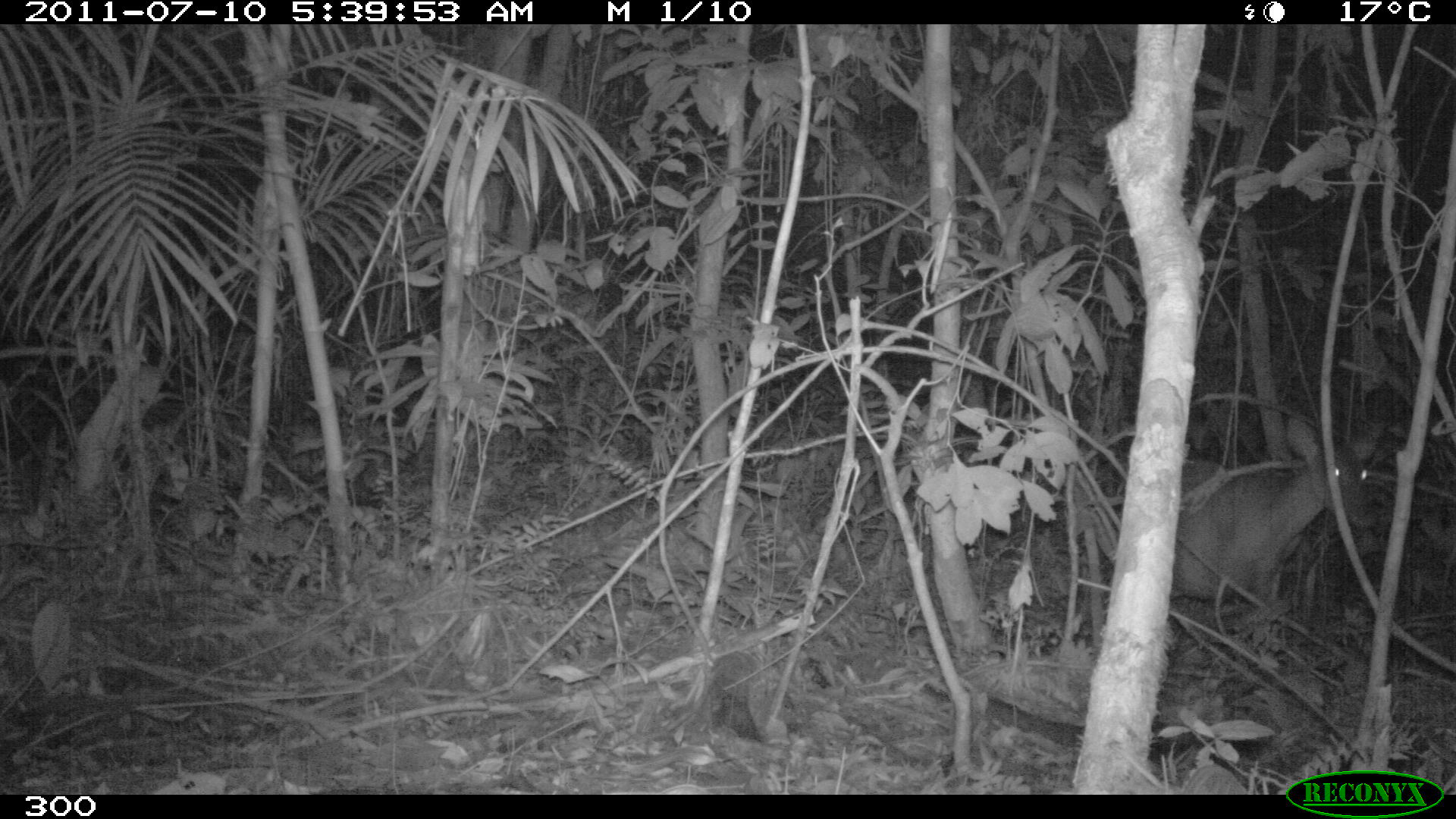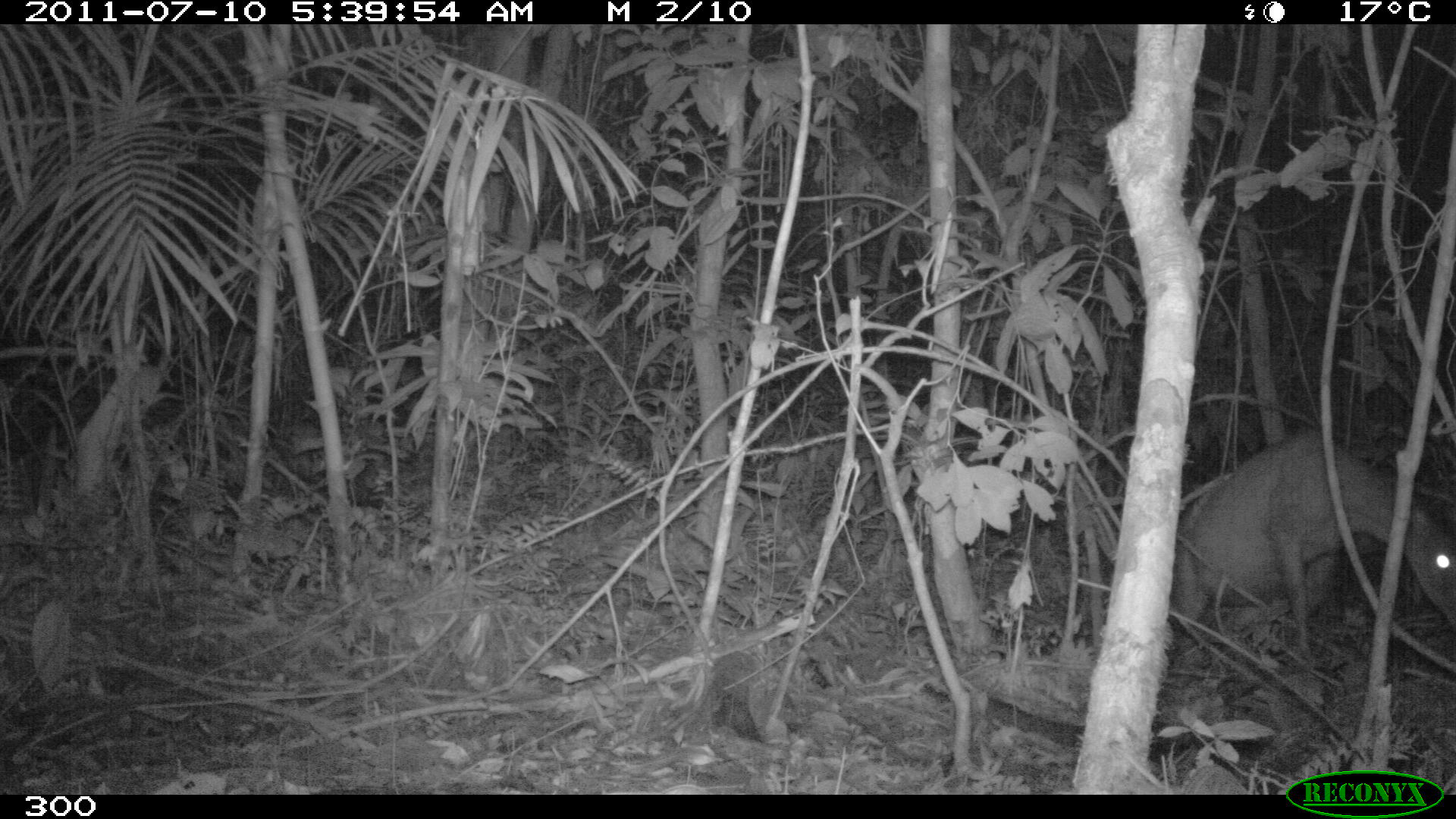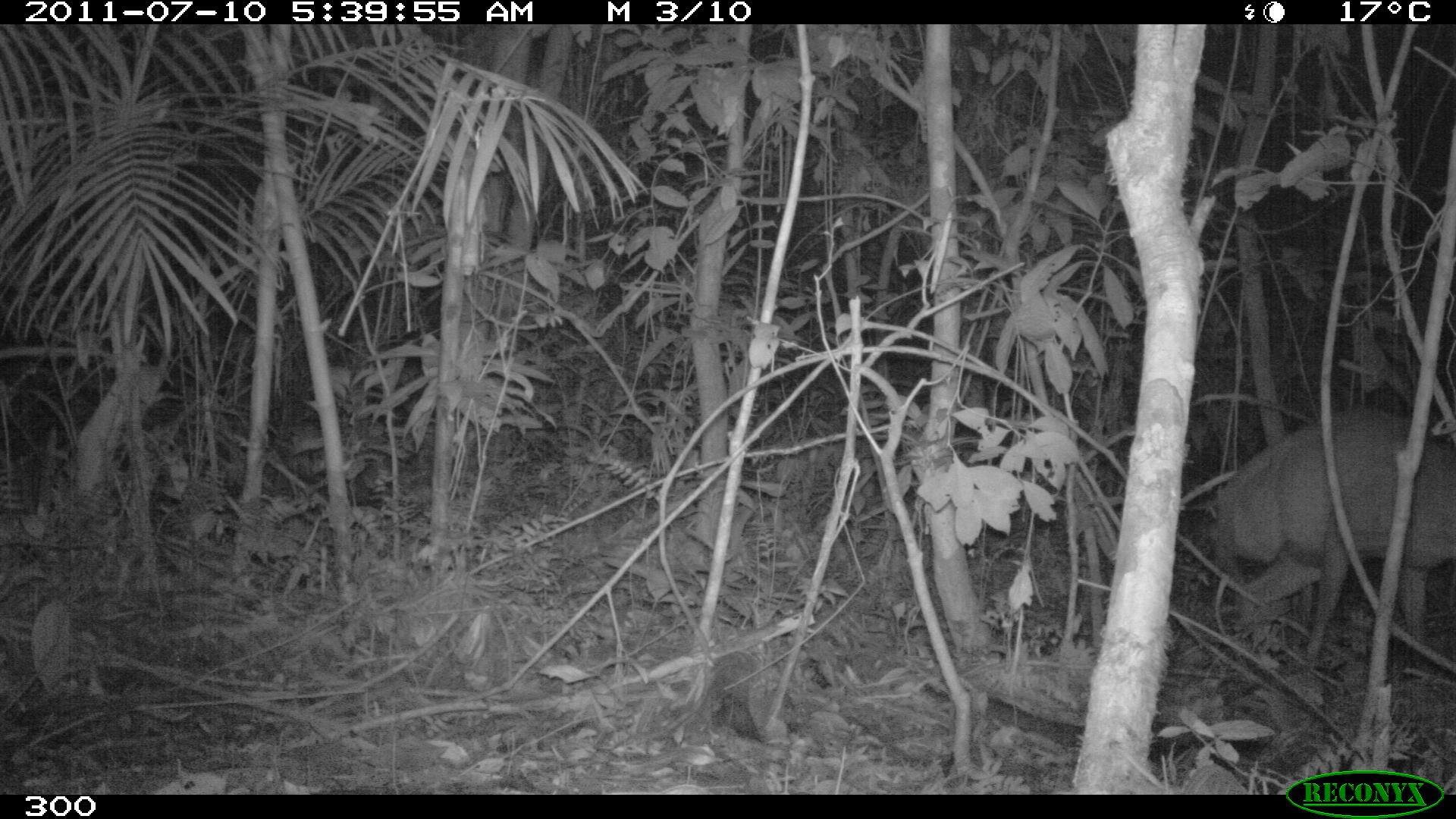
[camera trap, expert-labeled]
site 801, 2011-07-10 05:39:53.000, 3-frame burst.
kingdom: Animalia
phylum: Chordata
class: Mammalia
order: Artiodactyla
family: Cervidae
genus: Mazama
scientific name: Mazama americana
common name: red brocket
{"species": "Mazama americana (red brocket)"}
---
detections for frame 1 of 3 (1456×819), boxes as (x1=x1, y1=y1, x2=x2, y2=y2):
mazama americana: (x1=1168, y1=415, x2=1386, y2=613)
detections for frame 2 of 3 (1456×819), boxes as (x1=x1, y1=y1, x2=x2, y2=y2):
mazama americana: (x1=1167, y1=428, x2=1456, y2=652)